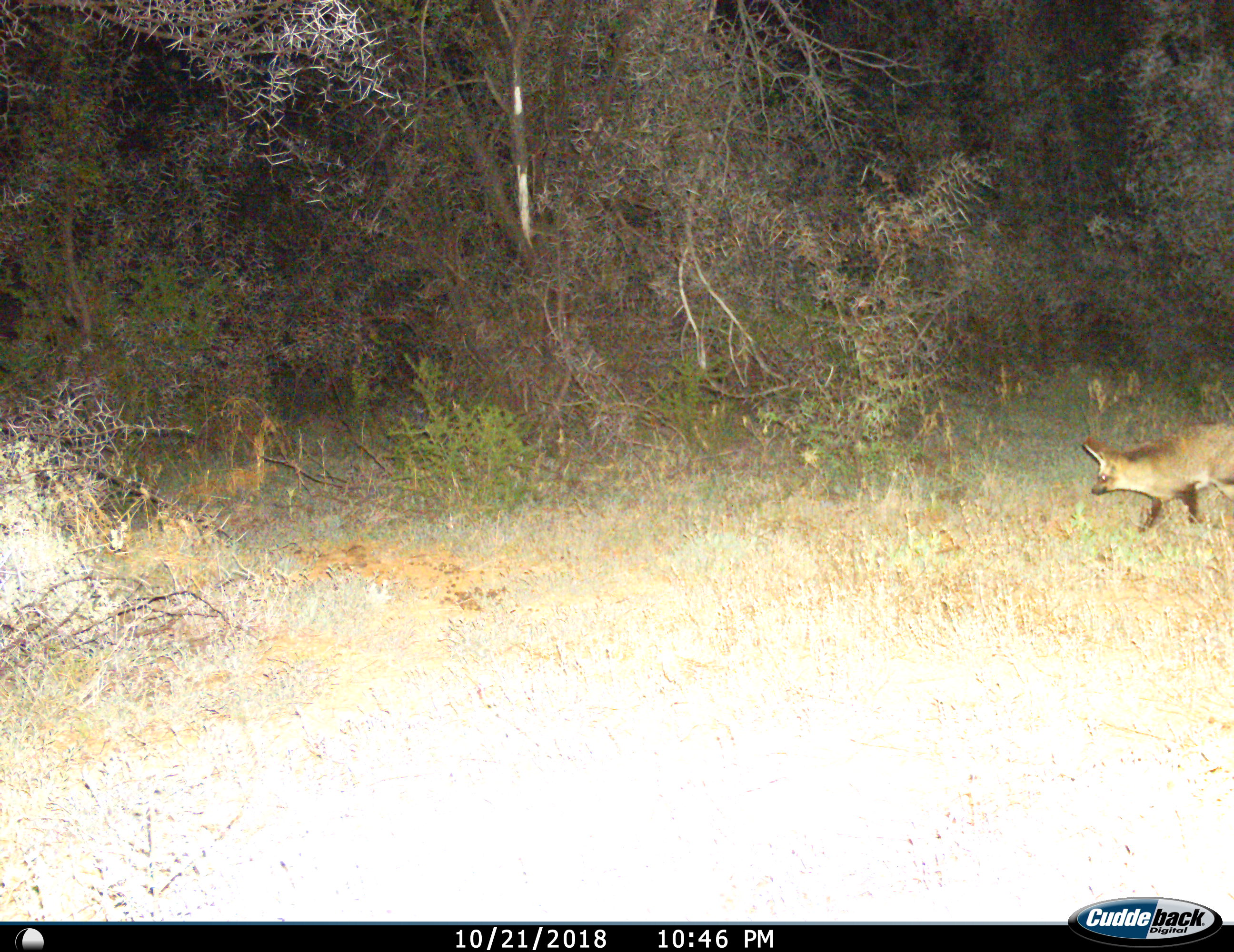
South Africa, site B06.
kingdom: Animalia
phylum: Chordata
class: Mammalia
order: Carnivora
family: Canidae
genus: Otocyon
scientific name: Otocyon megalotis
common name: bat-eared fox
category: foxbateared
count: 1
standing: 11%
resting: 0%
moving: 89%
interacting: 0%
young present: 0%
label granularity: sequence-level